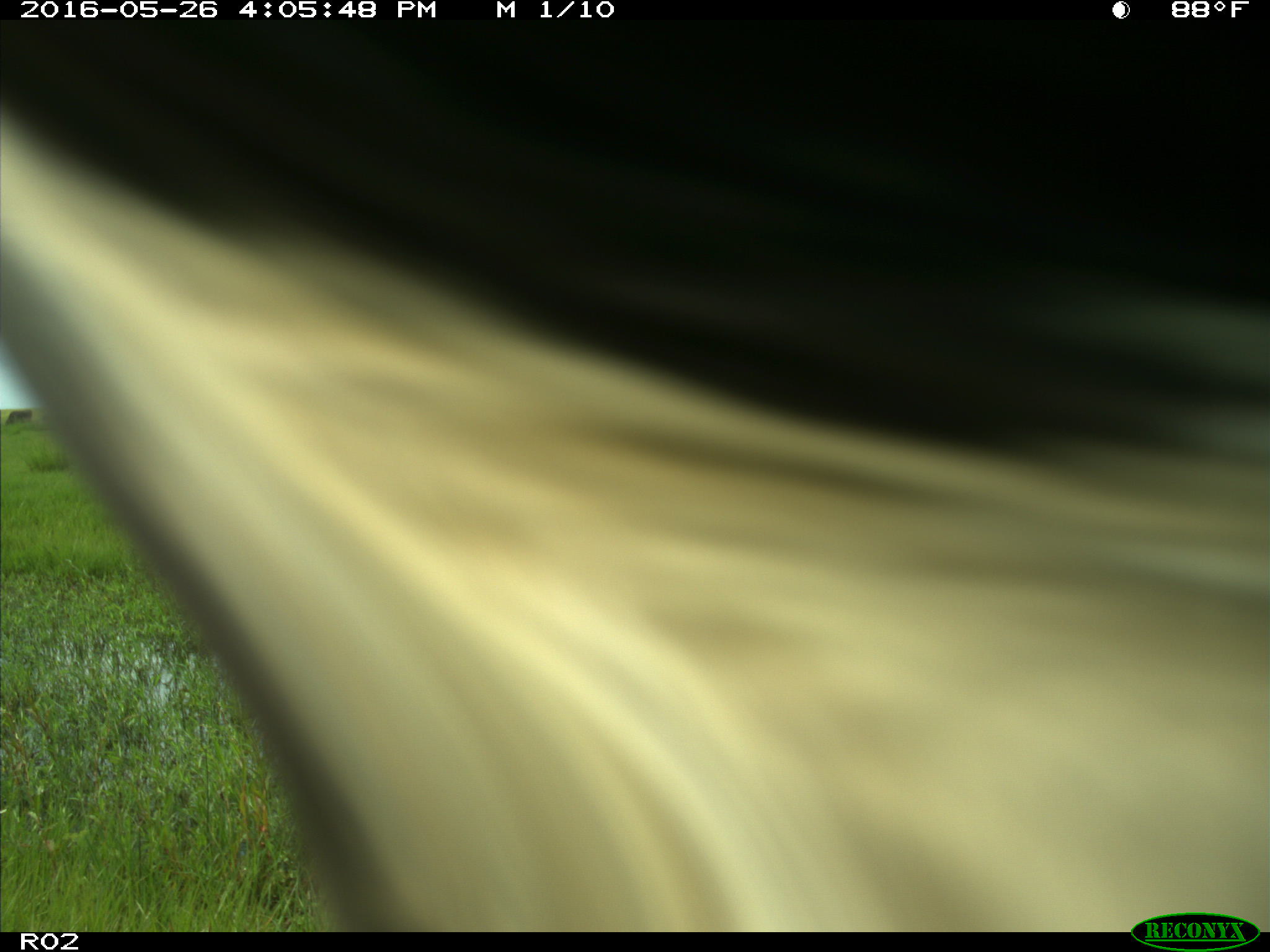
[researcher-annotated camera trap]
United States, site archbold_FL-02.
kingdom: Animalia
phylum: Chordata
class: Mammalia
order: Artiodactyla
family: Bovidae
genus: Bos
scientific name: Bos taurus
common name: domestic cow